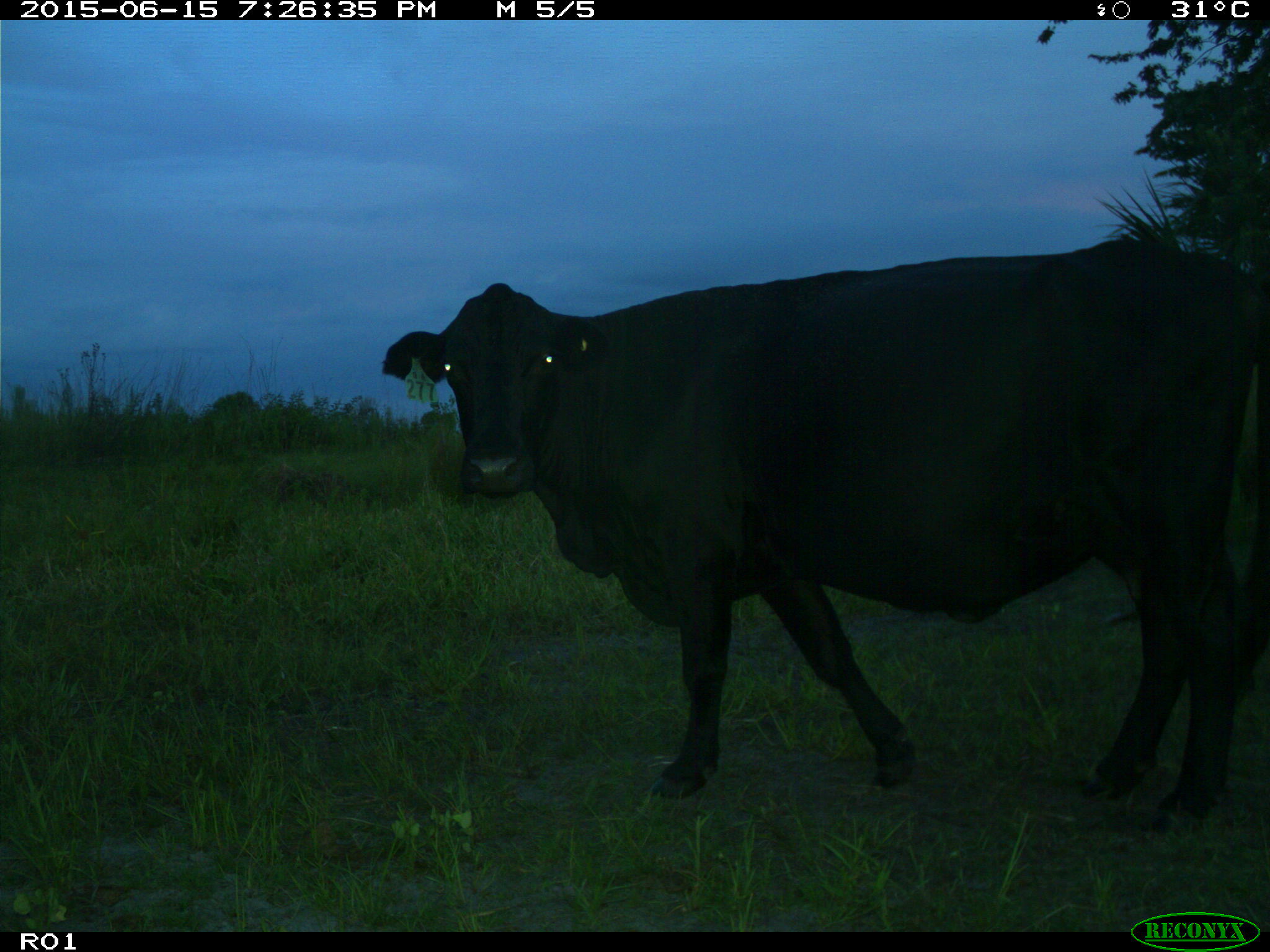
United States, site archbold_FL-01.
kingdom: Animalia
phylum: Chordata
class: Mammalia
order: Artiodactyla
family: Bovidae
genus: Bos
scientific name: Bos taurus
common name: domestic cow